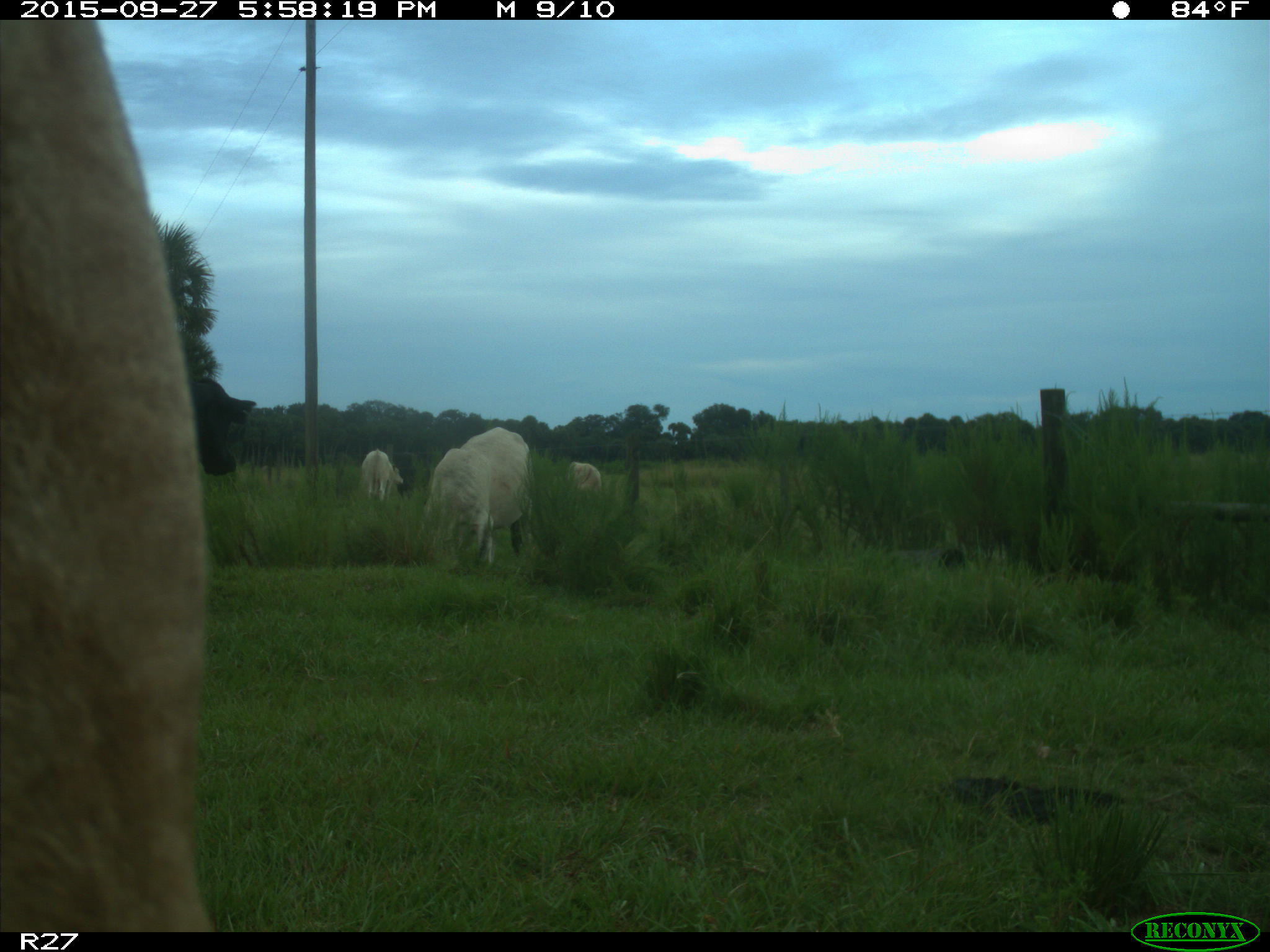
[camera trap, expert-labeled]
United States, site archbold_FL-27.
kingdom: Animalia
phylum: Chordata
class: Mammalia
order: Artiodactyla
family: Bovidae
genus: Bos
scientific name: Bos taurus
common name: domestic cow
Bos taurus (domestic cow).